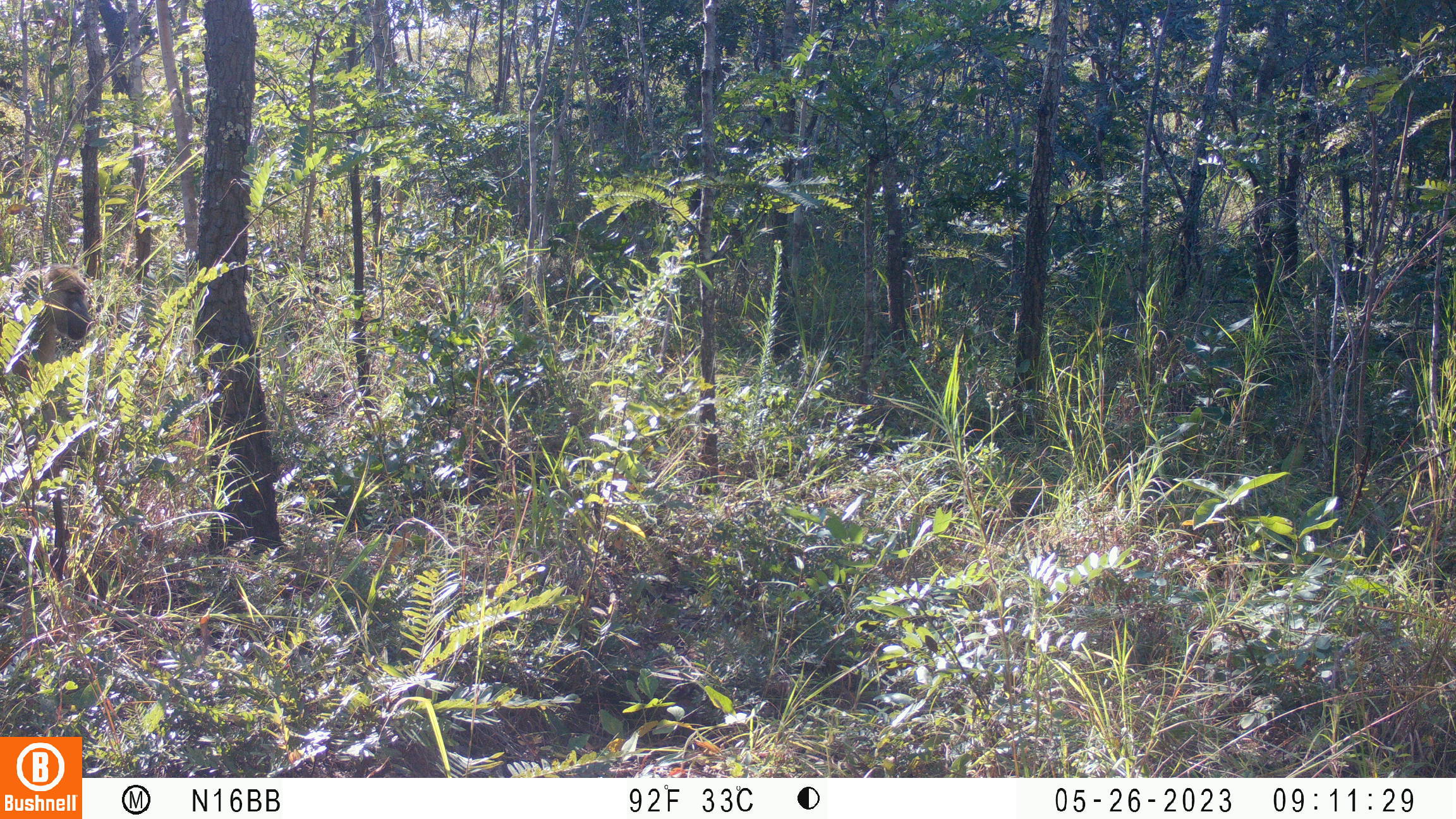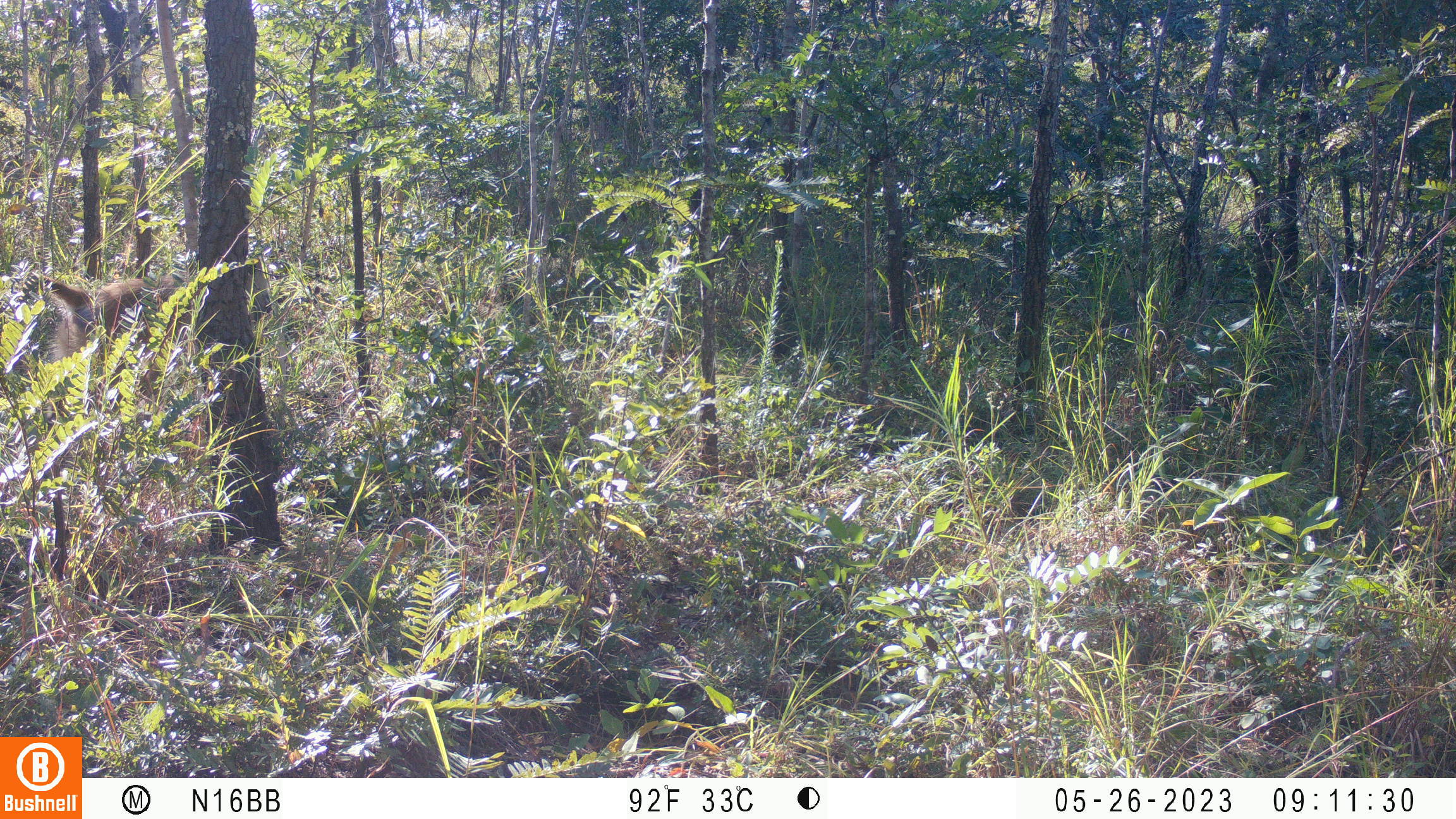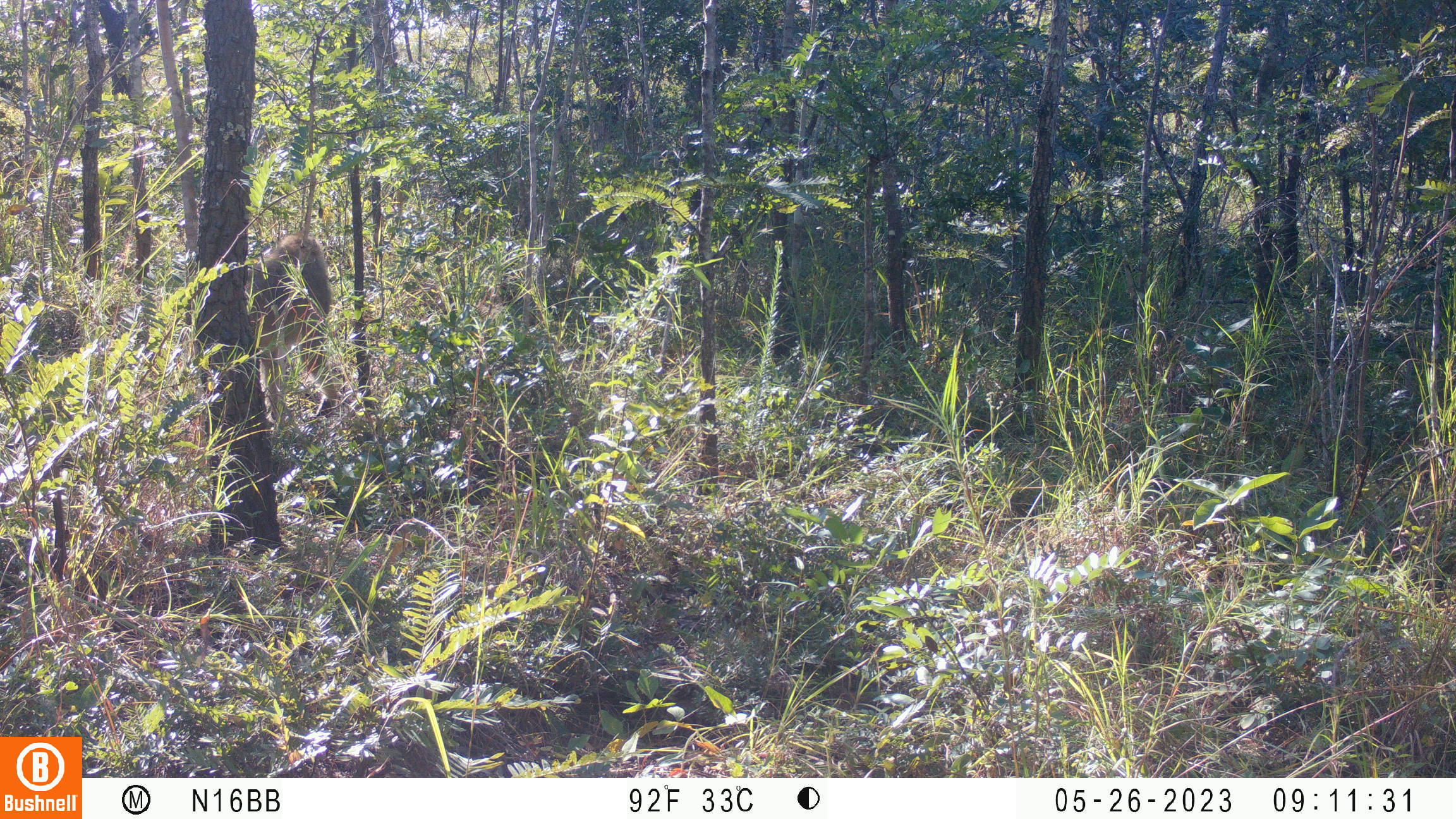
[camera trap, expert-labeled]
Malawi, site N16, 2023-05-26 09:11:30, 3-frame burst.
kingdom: Animalia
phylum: Chordata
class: Mammalia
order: Primates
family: Cercopithecidae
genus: Papio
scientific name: Papio cynocephalus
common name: yellow baboon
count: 1